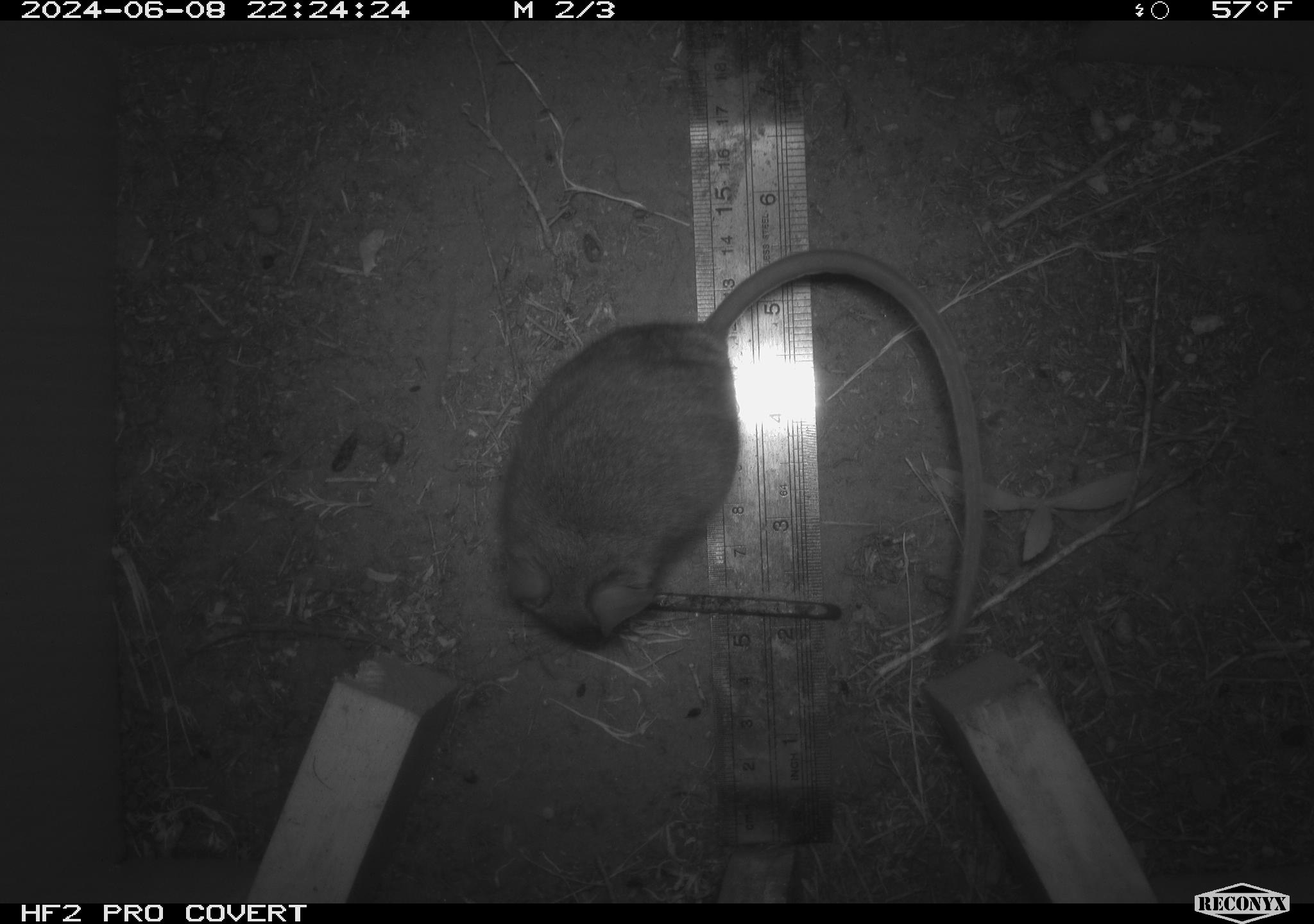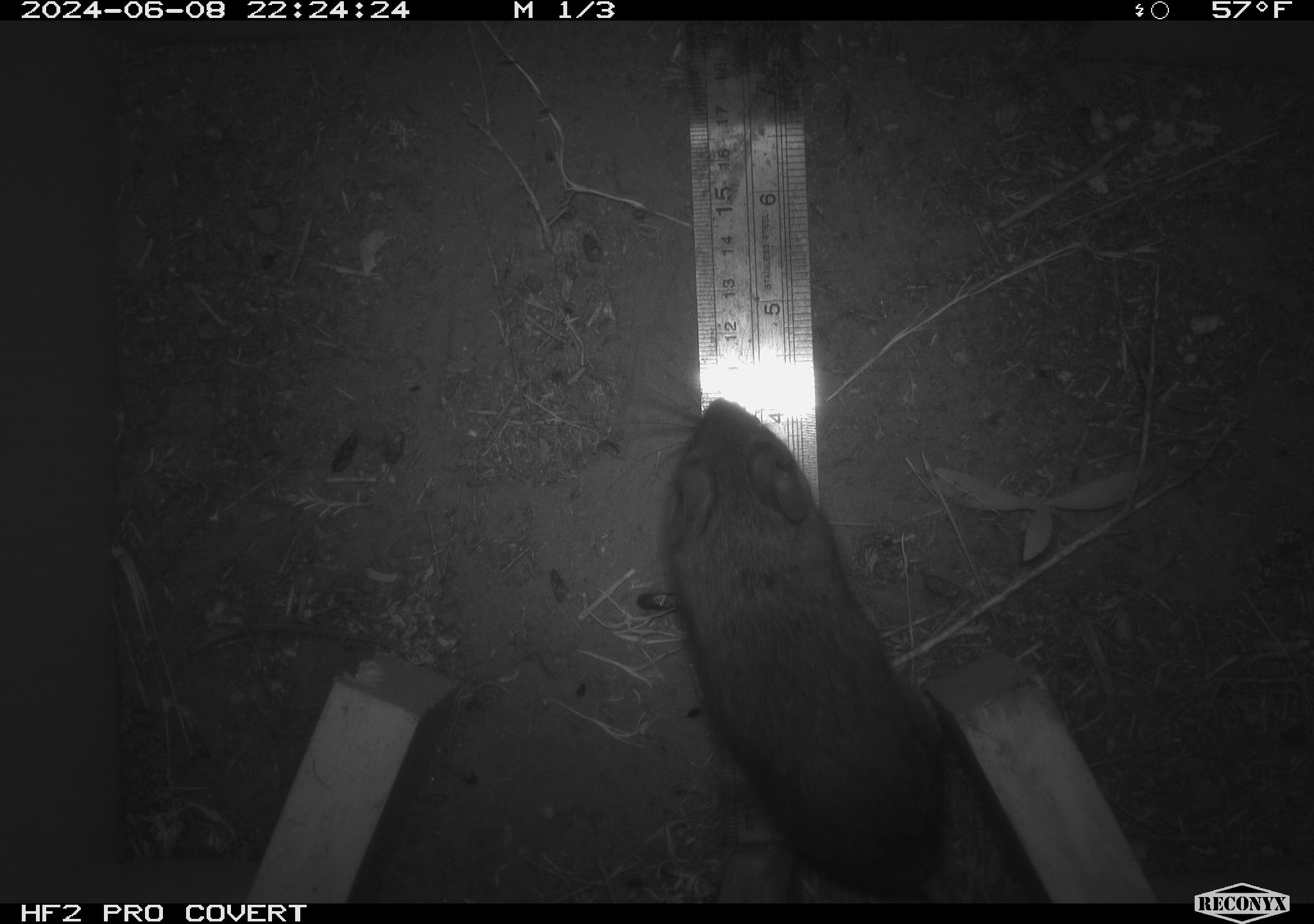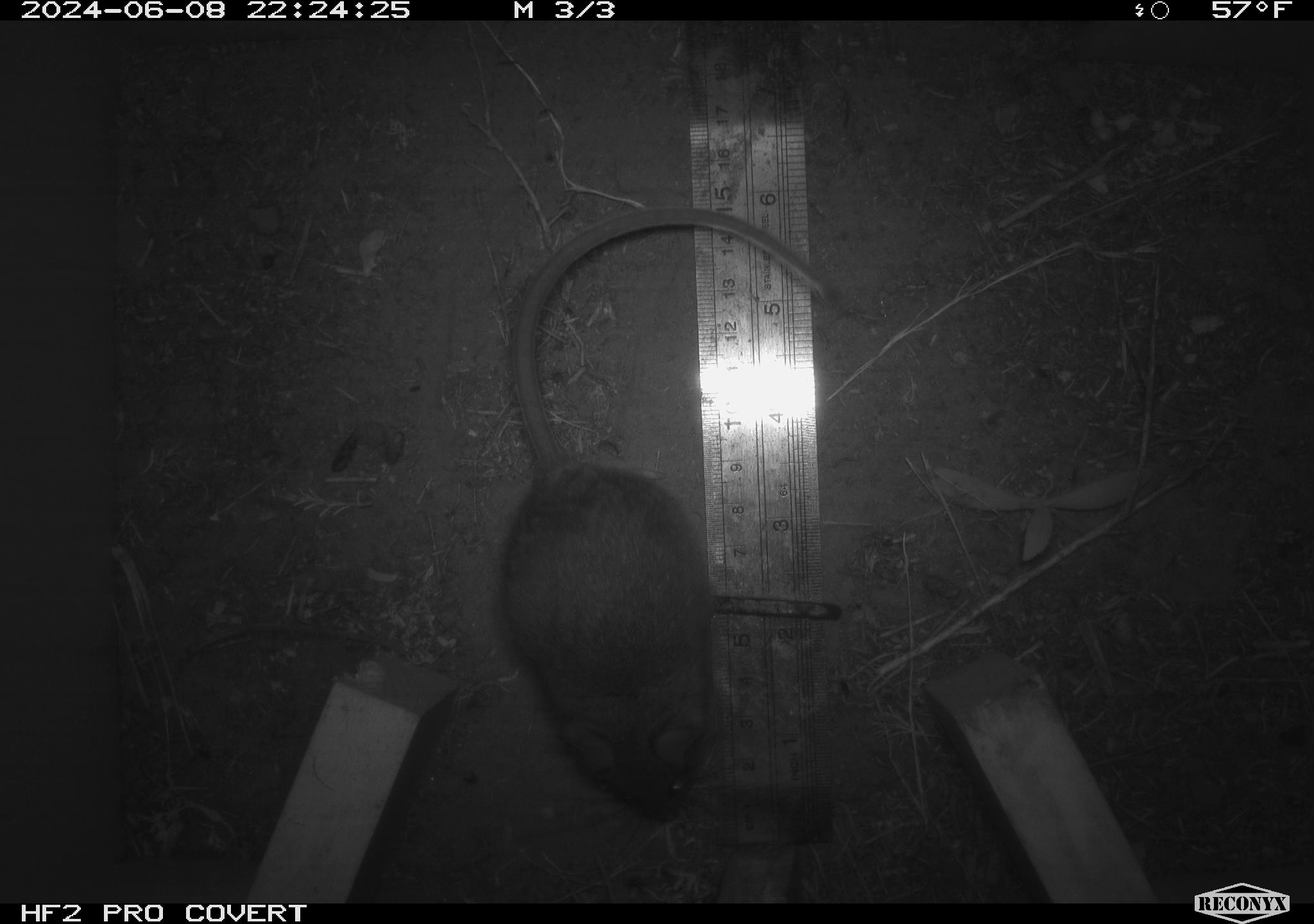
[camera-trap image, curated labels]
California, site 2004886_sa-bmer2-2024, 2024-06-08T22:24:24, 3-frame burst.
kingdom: Animalia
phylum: Chordata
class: Mammalia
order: Rodentia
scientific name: Rodentia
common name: mouse species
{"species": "mouse species (Rodentia)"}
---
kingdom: Animalia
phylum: Chordata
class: Mammalia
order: Rodentia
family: Cricetidae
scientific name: Cricetidae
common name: hamsters, voles, lemmings, and allies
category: cricetidae family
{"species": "cricetidae family (hamsters, voles, lemmings, and allies) (Cricetidae)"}